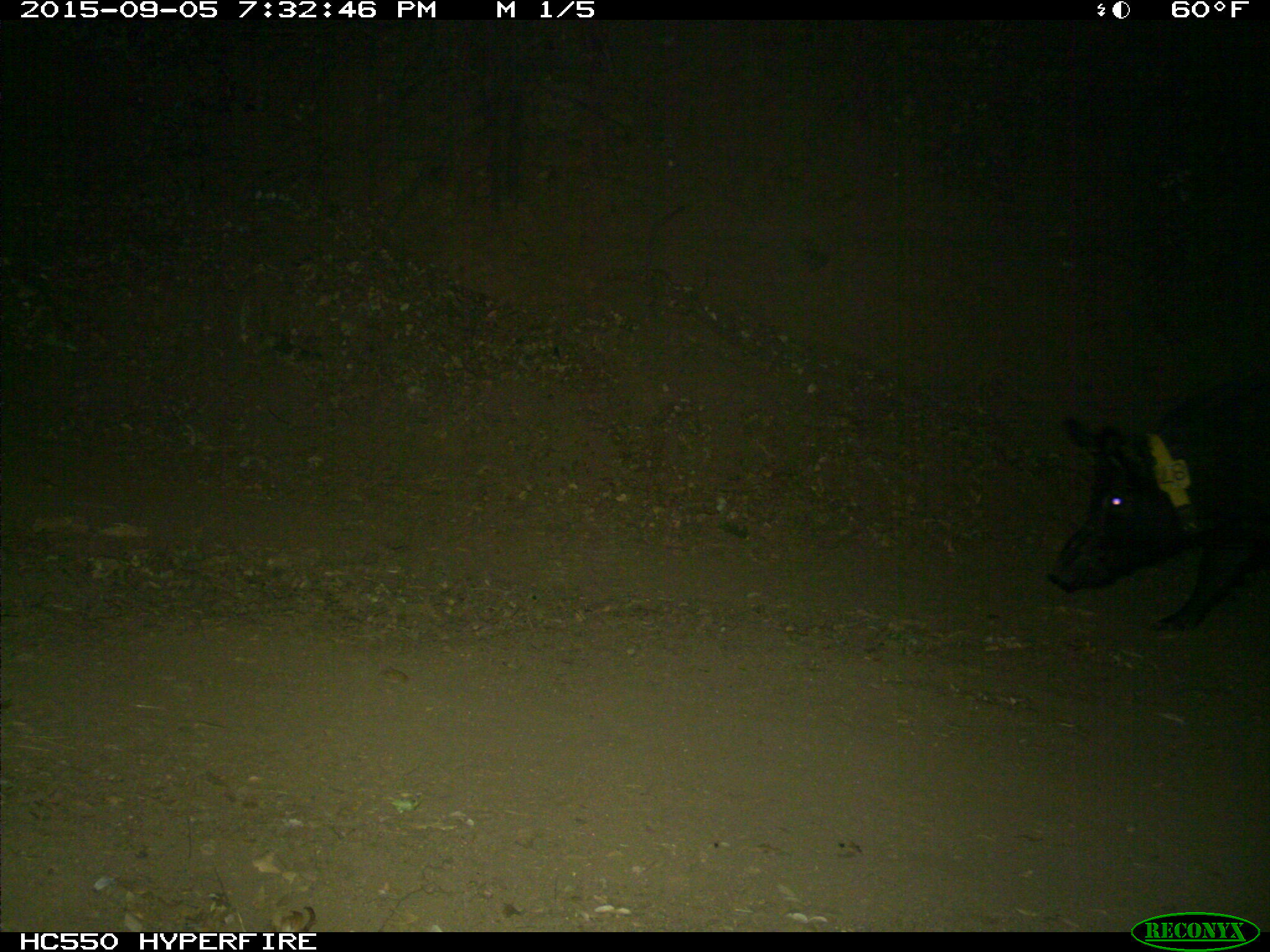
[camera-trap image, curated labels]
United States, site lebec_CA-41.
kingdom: Animalia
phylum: Chordata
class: Mammalia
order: Artiodactyla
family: Suidae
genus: Sus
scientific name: Sus scrofa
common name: wild boar